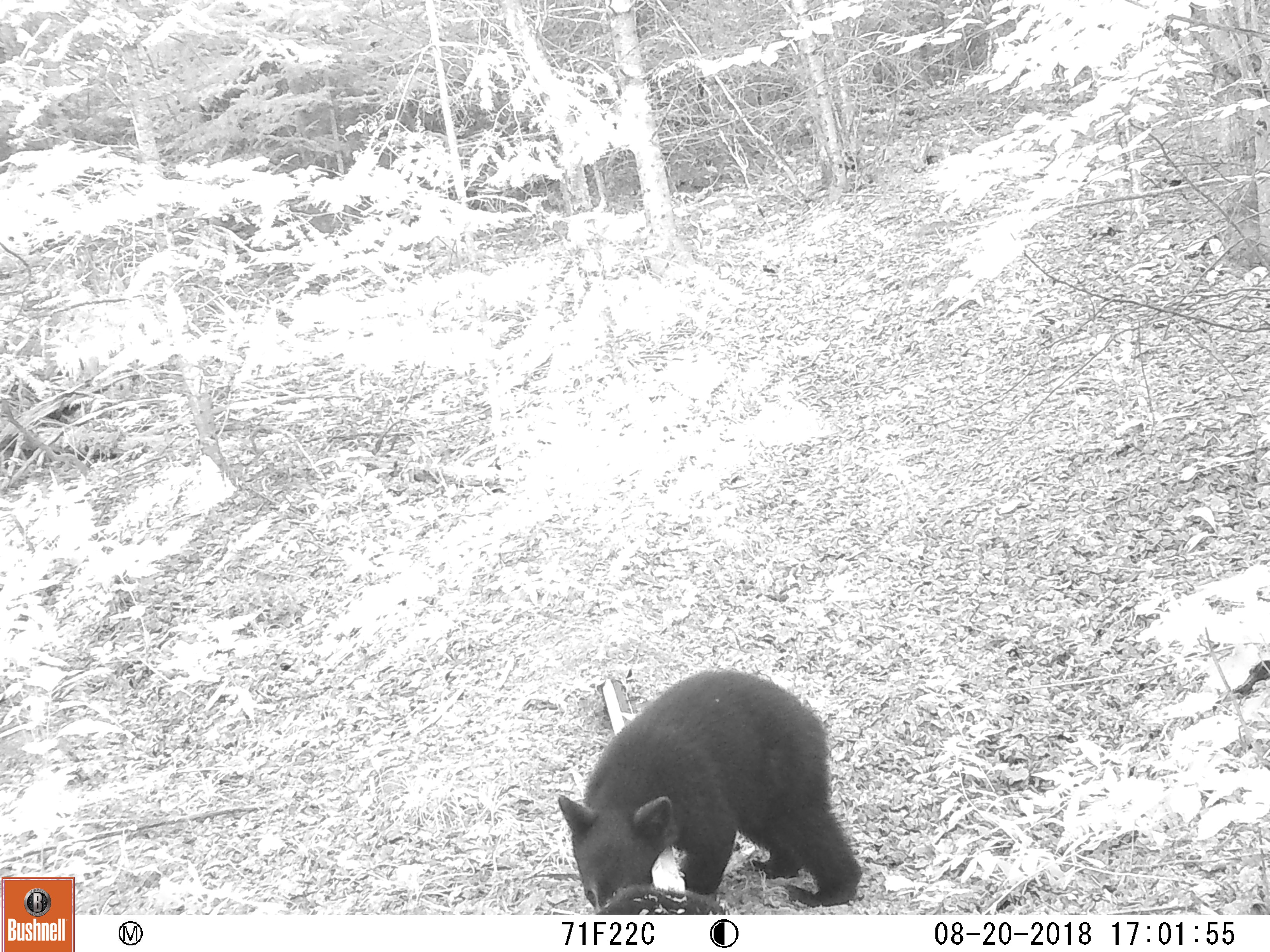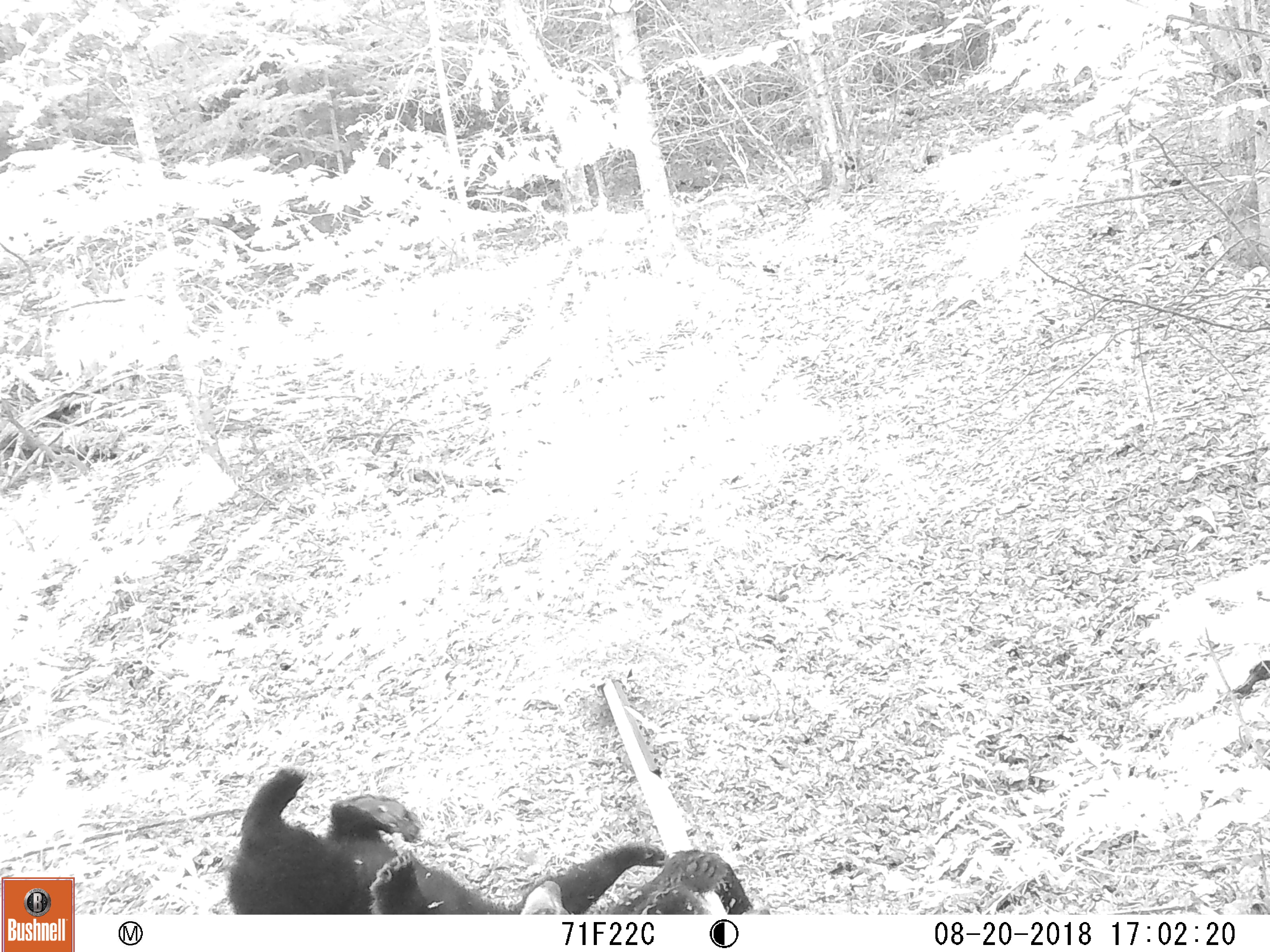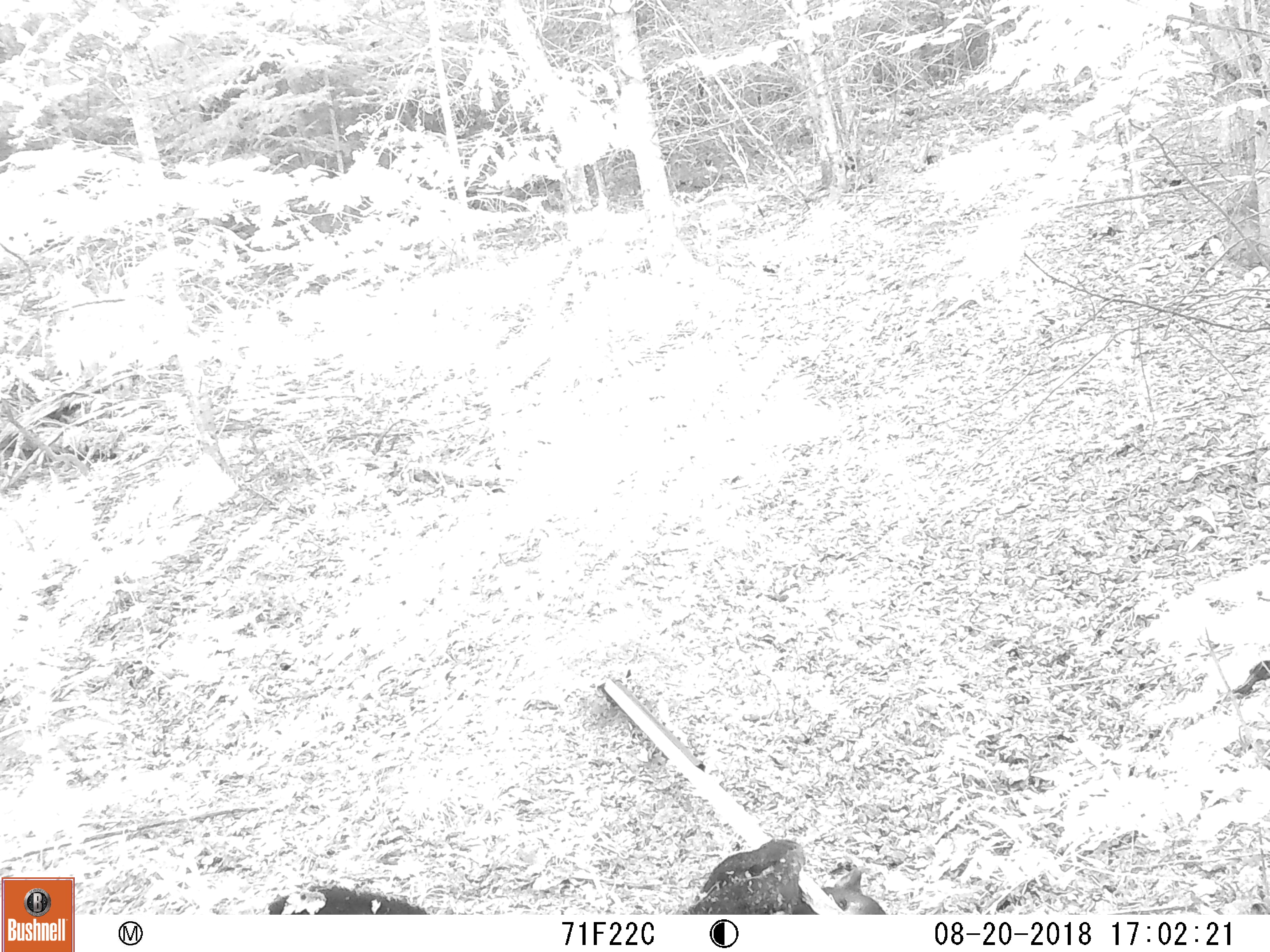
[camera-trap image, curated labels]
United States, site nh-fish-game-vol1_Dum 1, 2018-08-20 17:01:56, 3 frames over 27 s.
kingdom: Animalia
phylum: Chordata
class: Mammalia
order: Carnivora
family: Ursidae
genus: Ursus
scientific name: Ursus americanus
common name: black bear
Black bear (Ursus americanus).